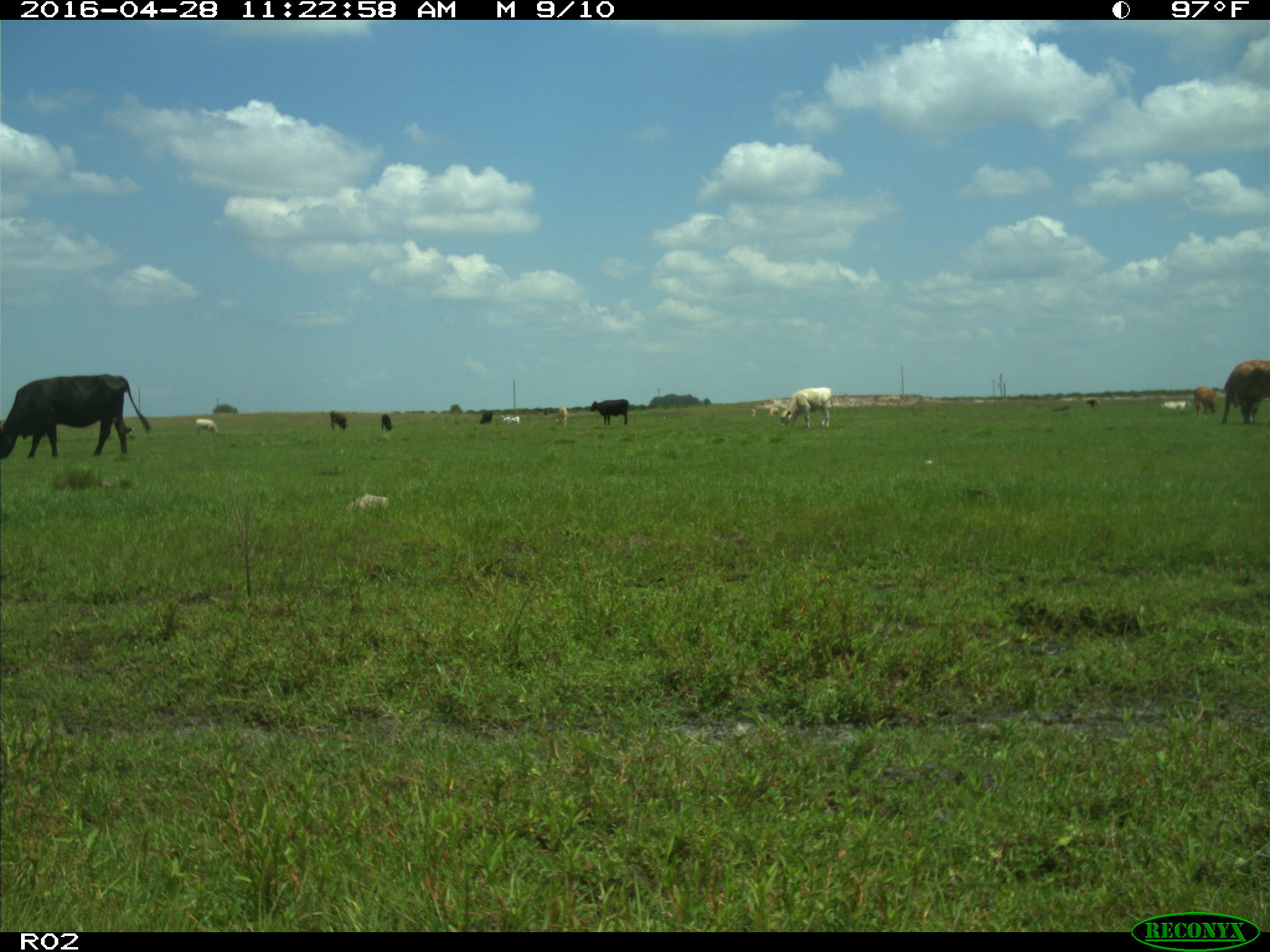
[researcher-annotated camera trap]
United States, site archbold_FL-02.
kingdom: Animalia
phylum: Chordata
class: Mammalia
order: Artiodactyla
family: Bovidae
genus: Bos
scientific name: Bos taurus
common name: domestic cow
Bos taurus (domestic cow).